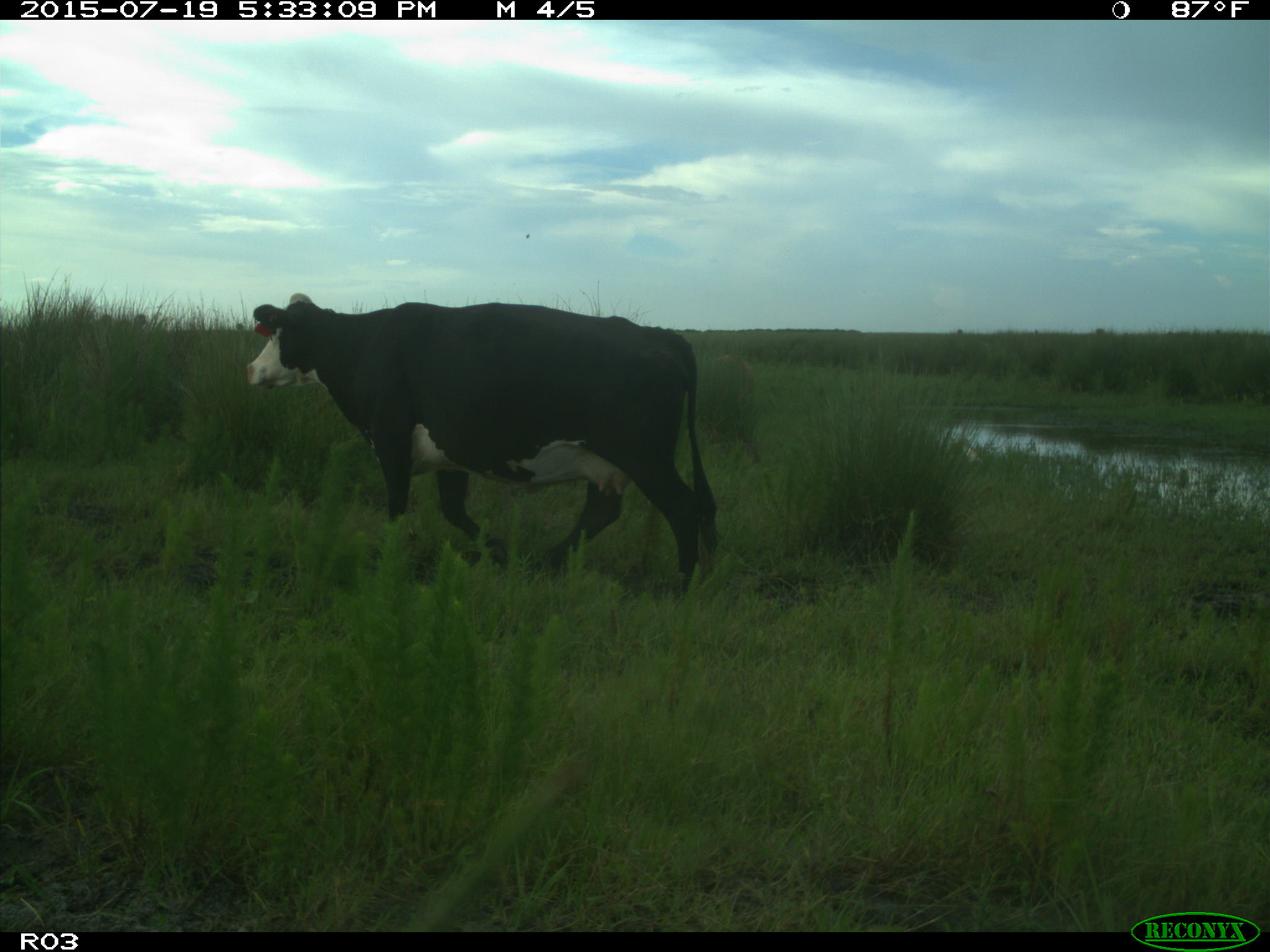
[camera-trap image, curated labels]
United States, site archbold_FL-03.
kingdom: Animalia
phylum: Chordata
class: Mammalia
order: Artiodactyla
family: Bovidae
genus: Bos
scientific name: Bos taurus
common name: domestic cow